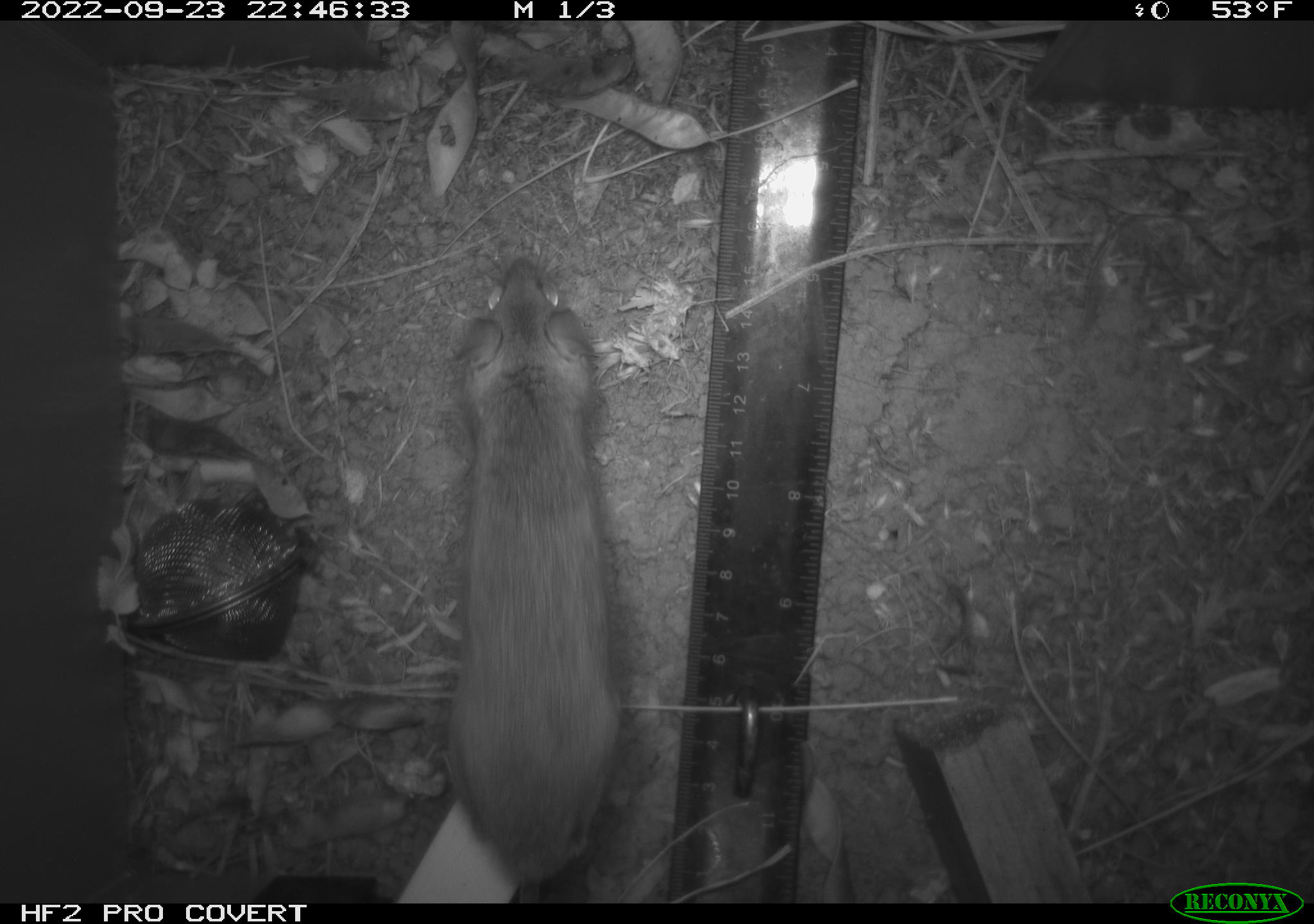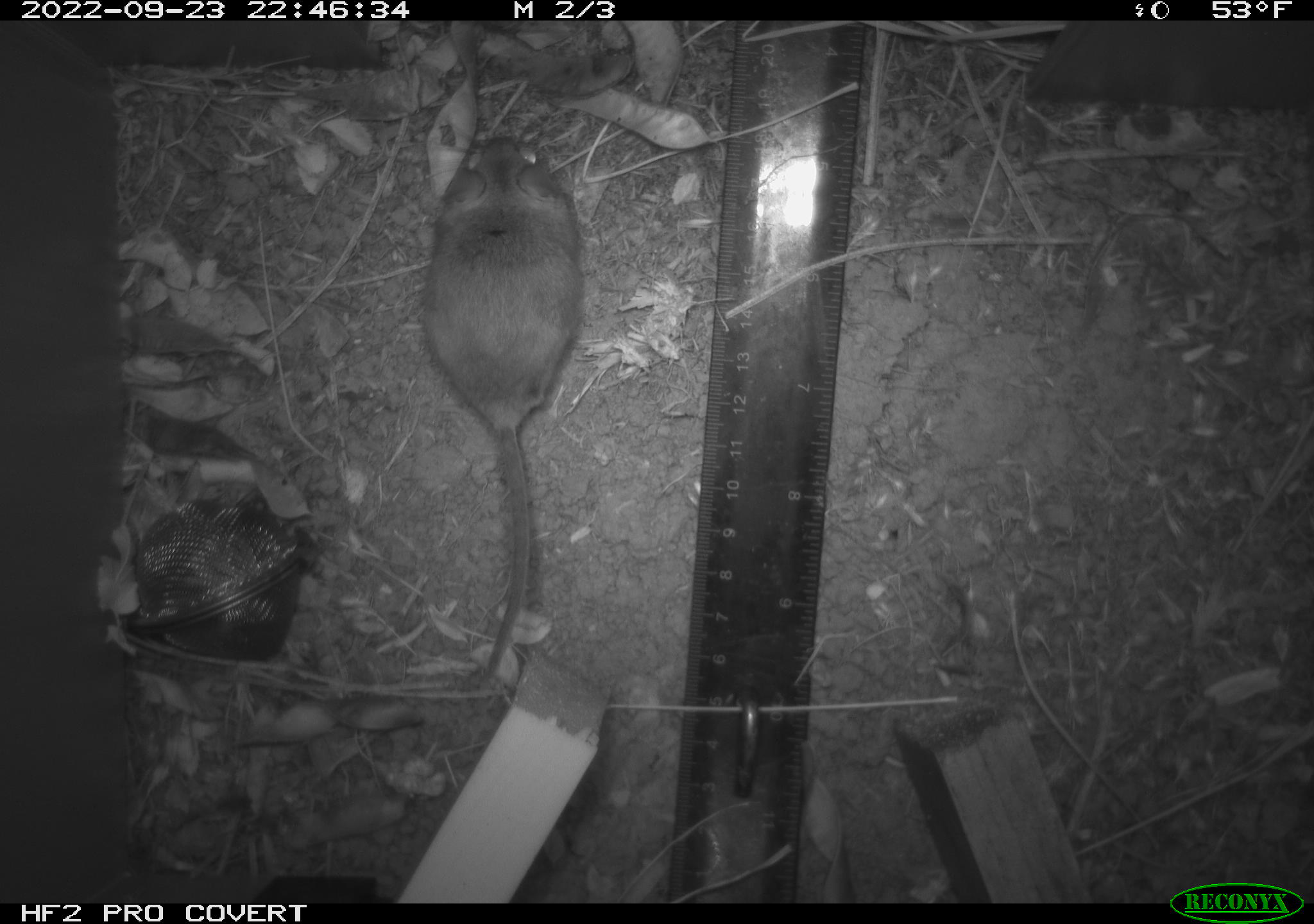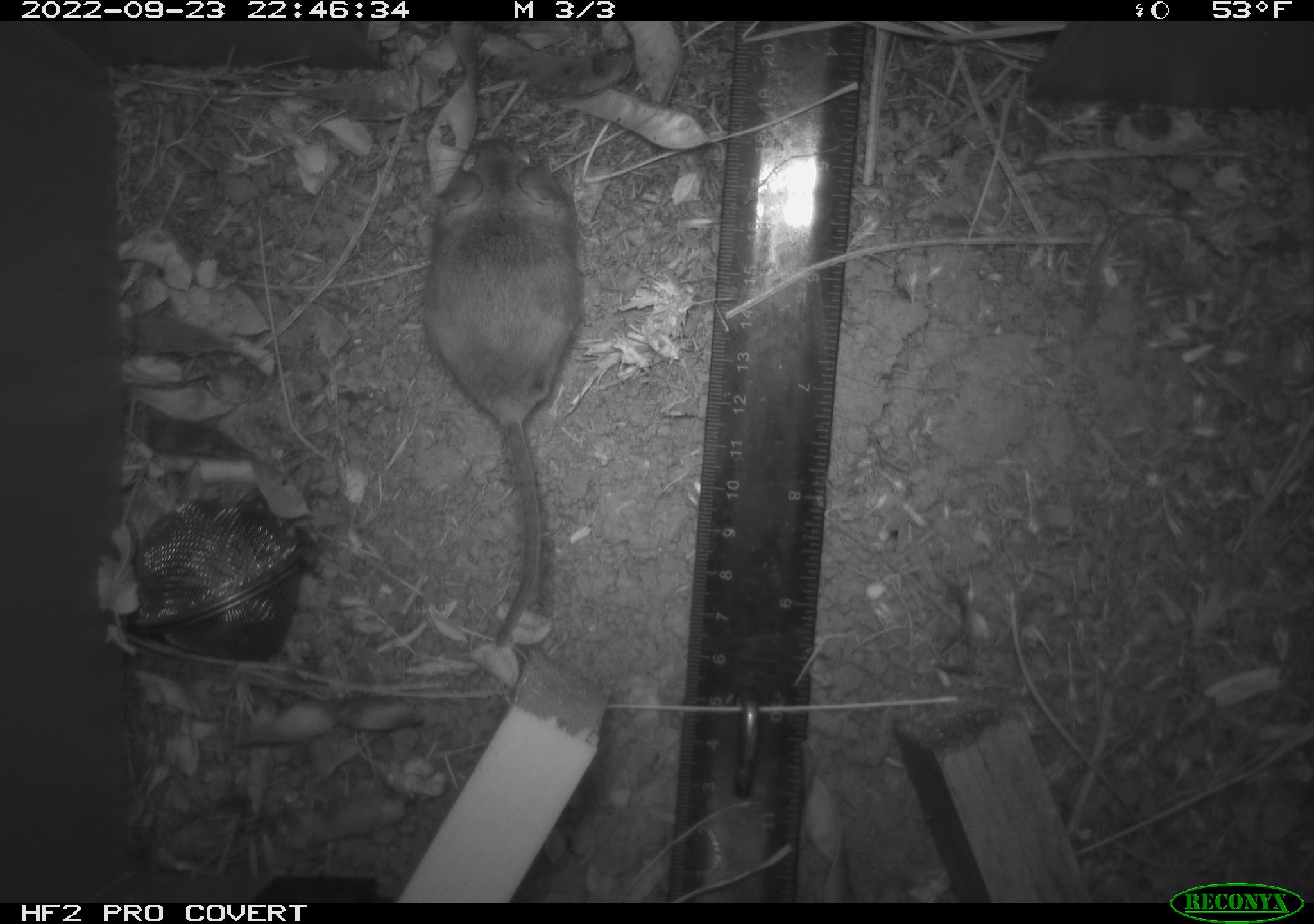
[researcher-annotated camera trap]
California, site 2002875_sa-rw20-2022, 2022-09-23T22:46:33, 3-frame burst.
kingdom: Animalia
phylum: Chordata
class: Mammalia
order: Rodentia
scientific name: Rodentia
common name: mouse species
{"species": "mouse species (Rodentia)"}